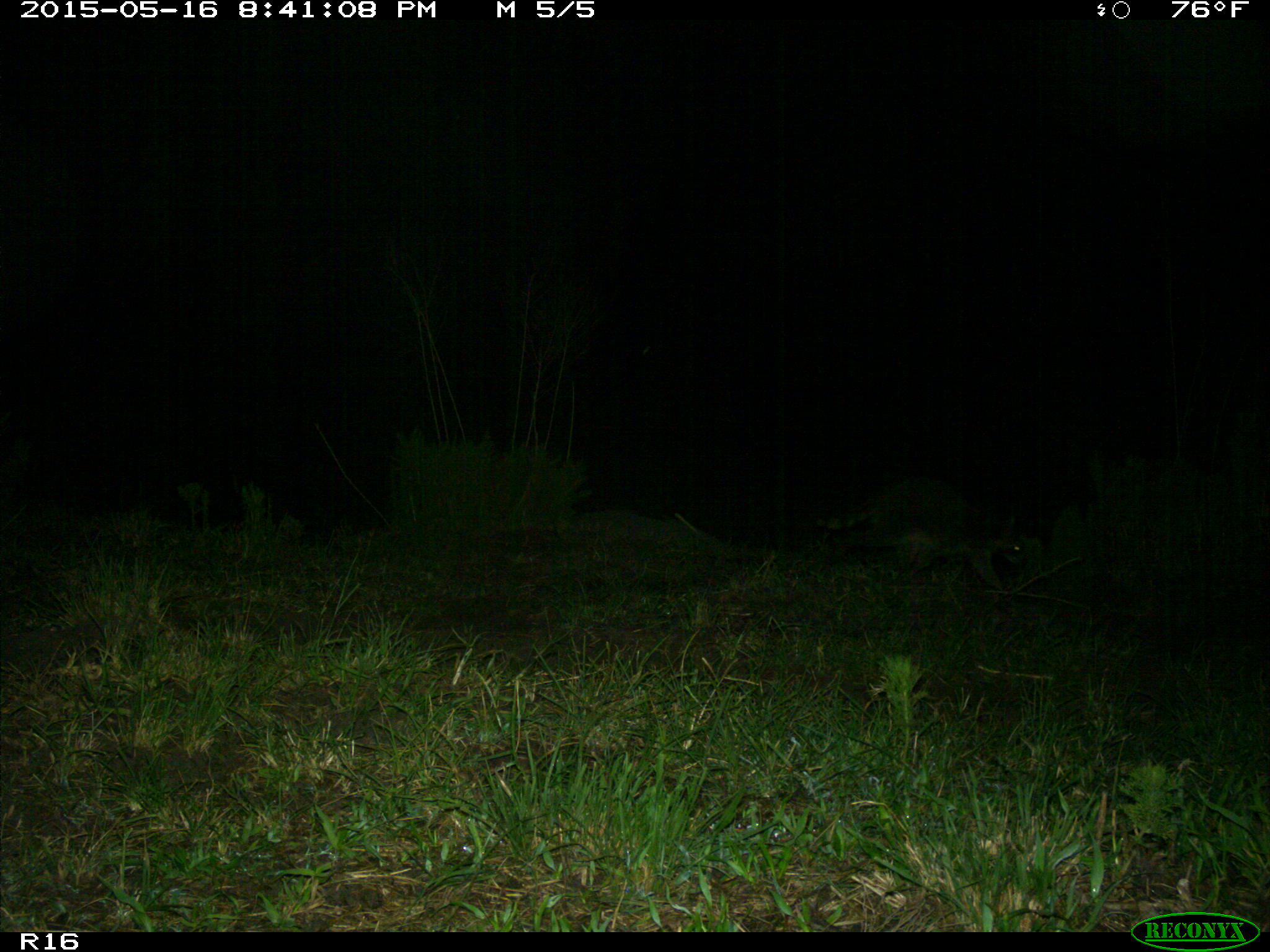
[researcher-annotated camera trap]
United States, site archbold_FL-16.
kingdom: Animalia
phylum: Chordata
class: Mammalia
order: Carnivora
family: Procyonidae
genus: Procyon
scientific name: Procyon lotor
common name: common raccoon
Procyon lotor (common raccoon).